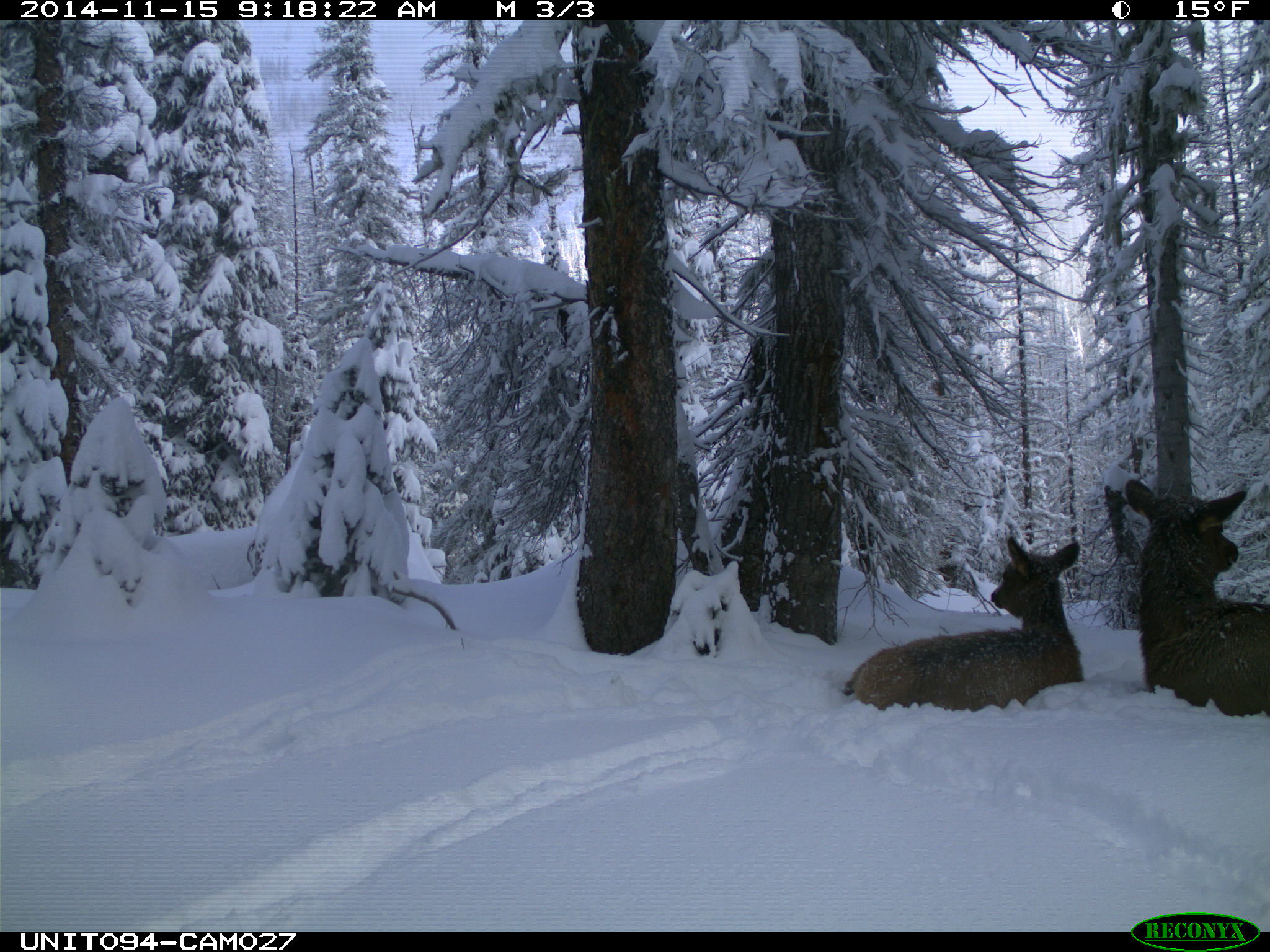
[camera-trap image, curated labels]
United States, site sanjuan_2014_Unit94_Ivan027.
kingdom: Animalia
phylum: Chordata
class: Mammalia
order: Artiodactyla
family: Cervidae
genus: Cervus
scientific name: Cervus elaphus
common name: red deer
Cervus elaphus (red deer).